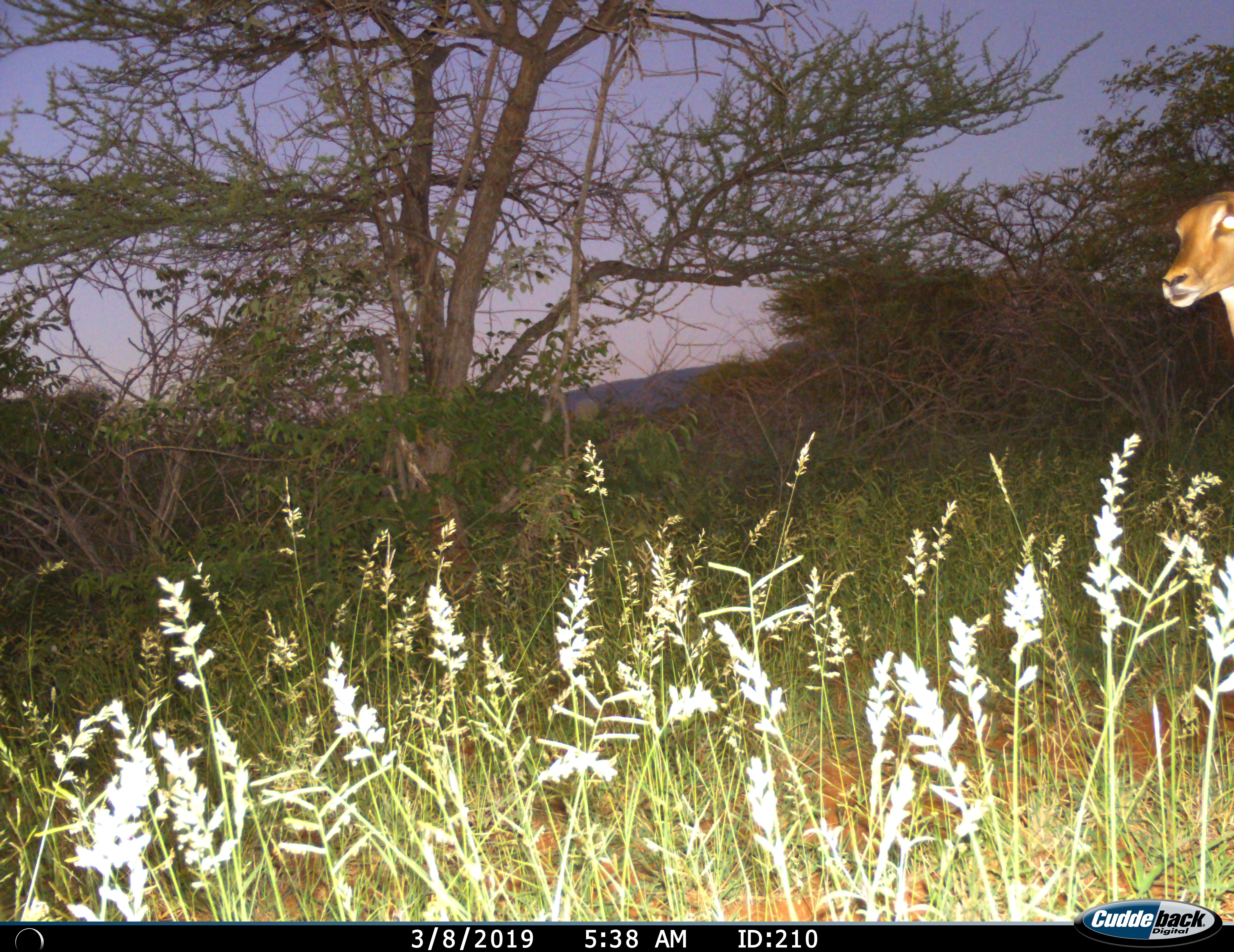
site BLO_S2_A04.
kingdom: Animalia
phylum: Chordata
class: Mammalia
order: Artiodactyla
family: Bovidae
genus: Aepyceros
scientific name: Aepyceros melampus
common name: impala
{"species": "impala (Aepyceros melampus)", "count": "1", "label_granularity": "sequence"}